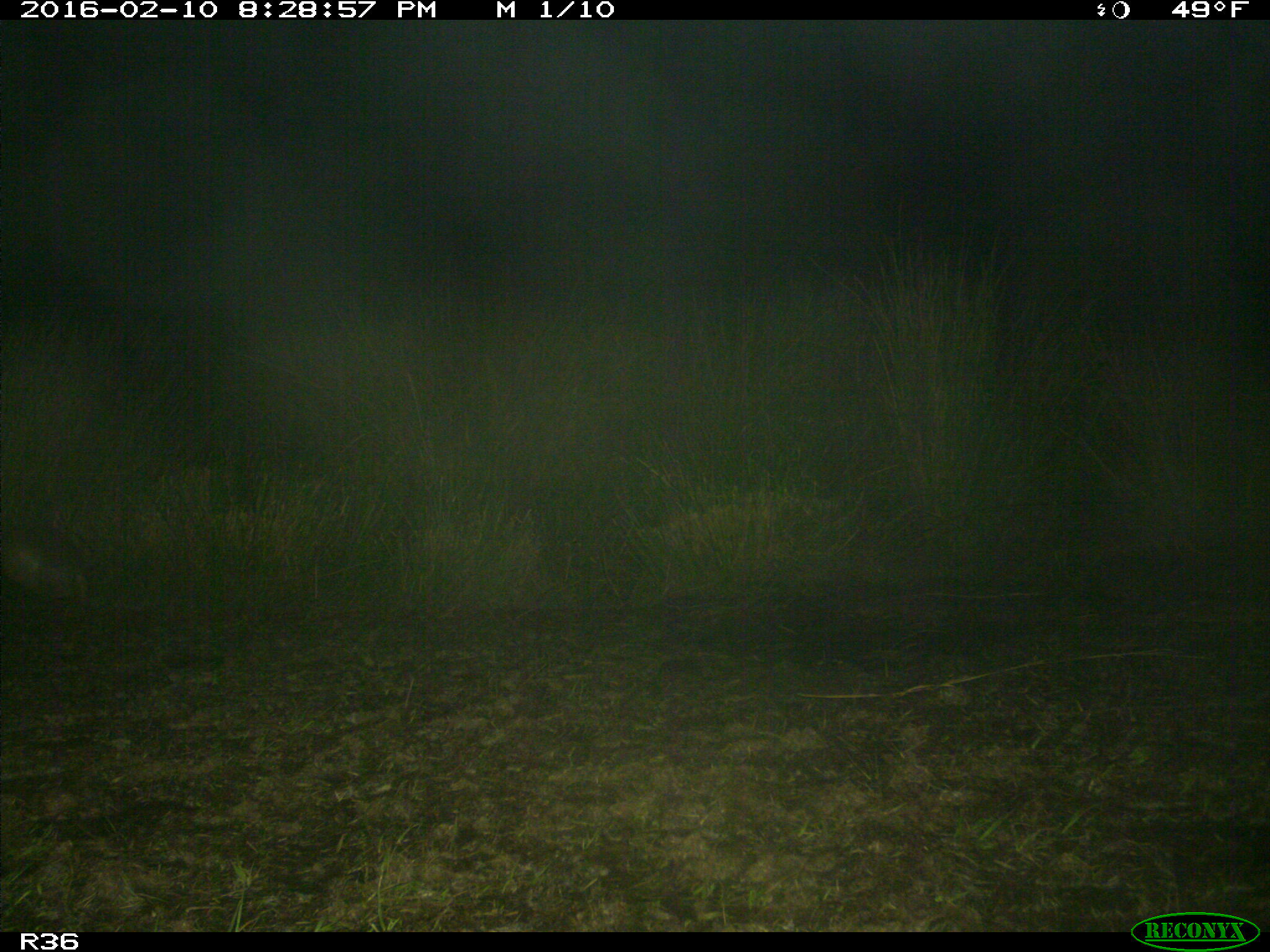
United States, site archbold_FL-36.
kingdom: Animalia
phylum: Chordata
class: Mammalia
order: Cingulata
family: Dasypodidae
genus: Dasypus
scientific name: Dasypus novemcinctus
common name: nine-banded armadillo